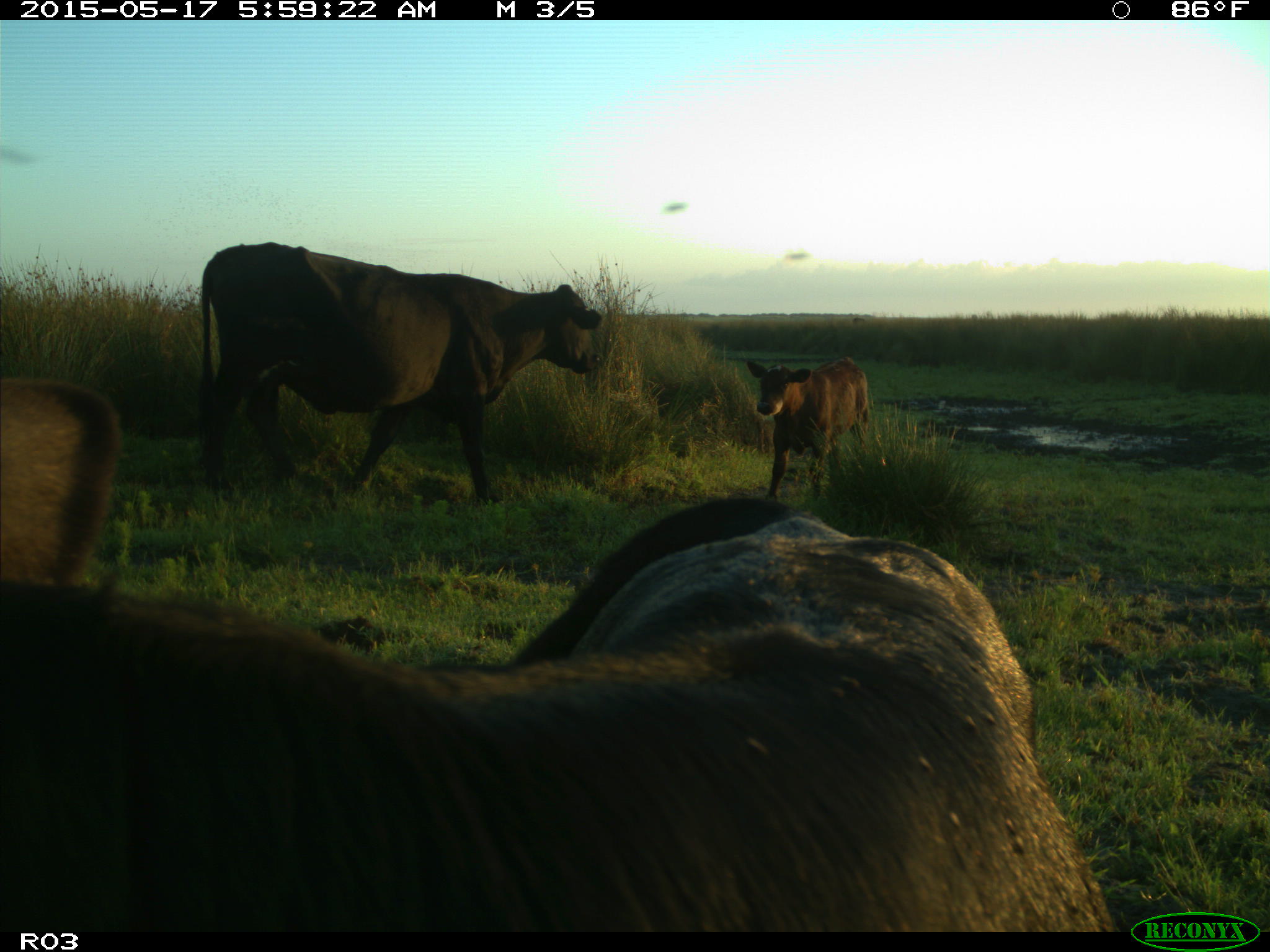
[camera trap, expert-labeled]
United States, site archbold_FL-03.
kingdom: Animalia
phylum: Chordata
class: Mammalia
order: Artiodactyla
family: Bovidae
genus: Bos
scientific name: Bos taurus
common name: domestic cow